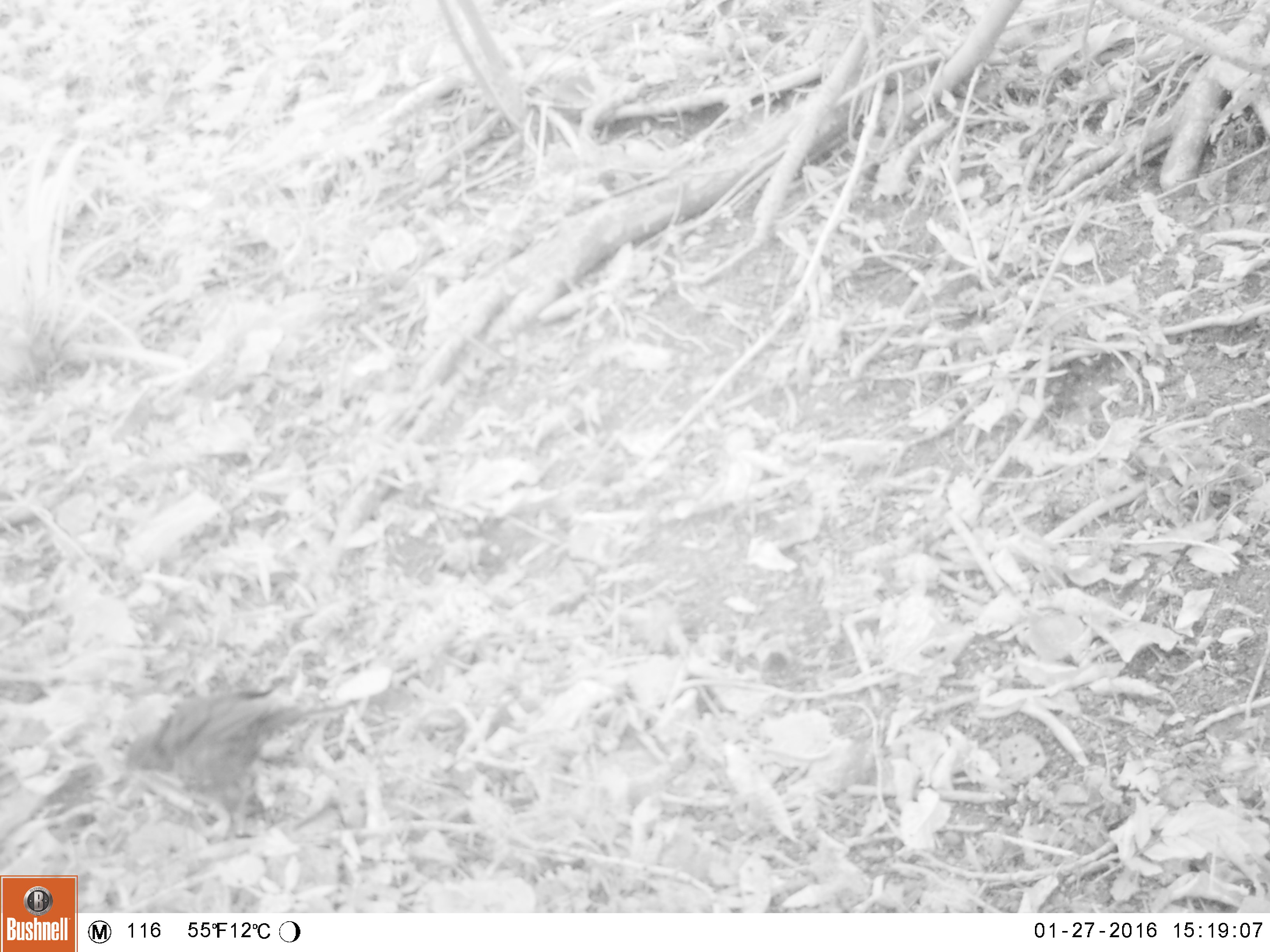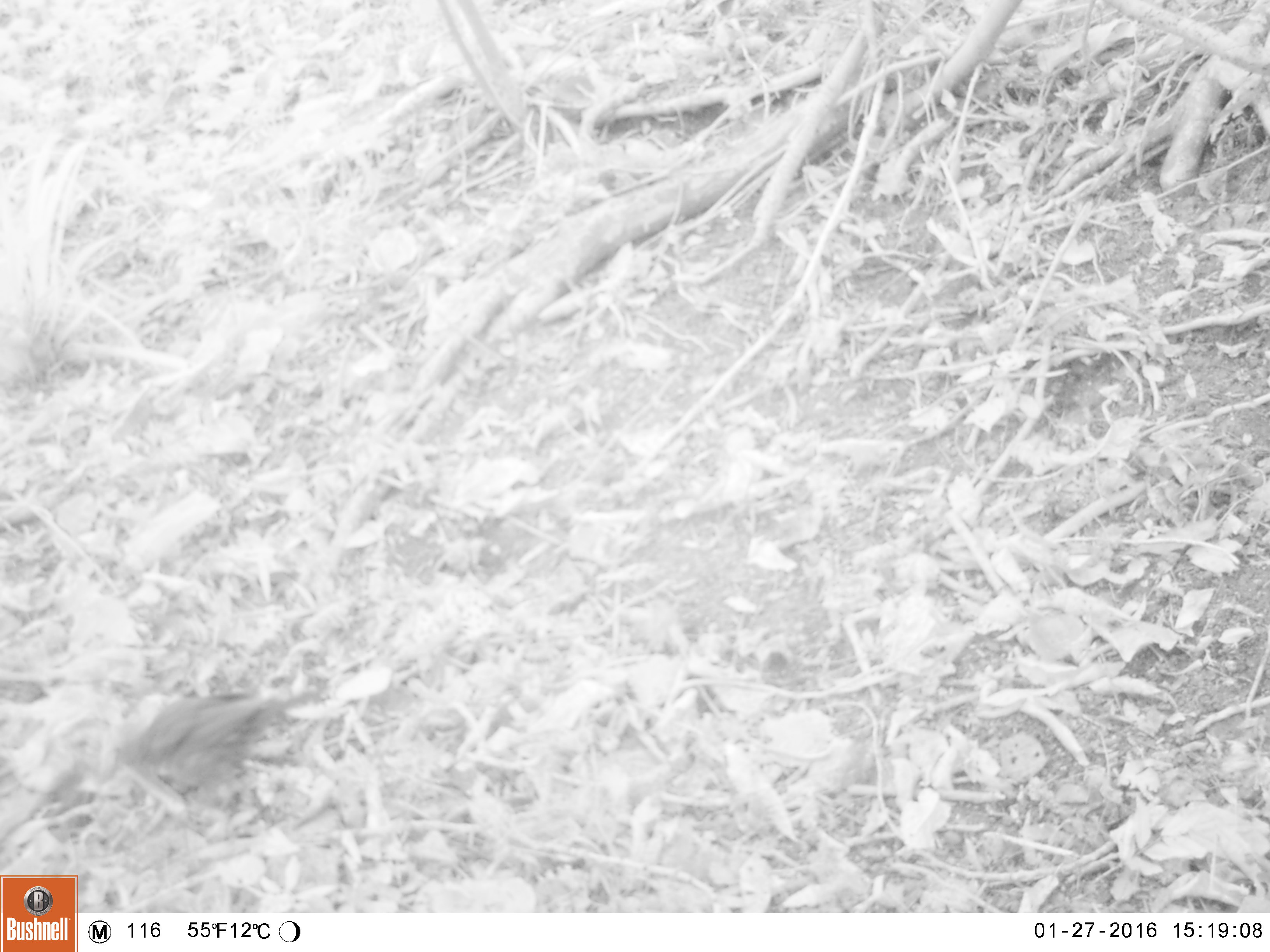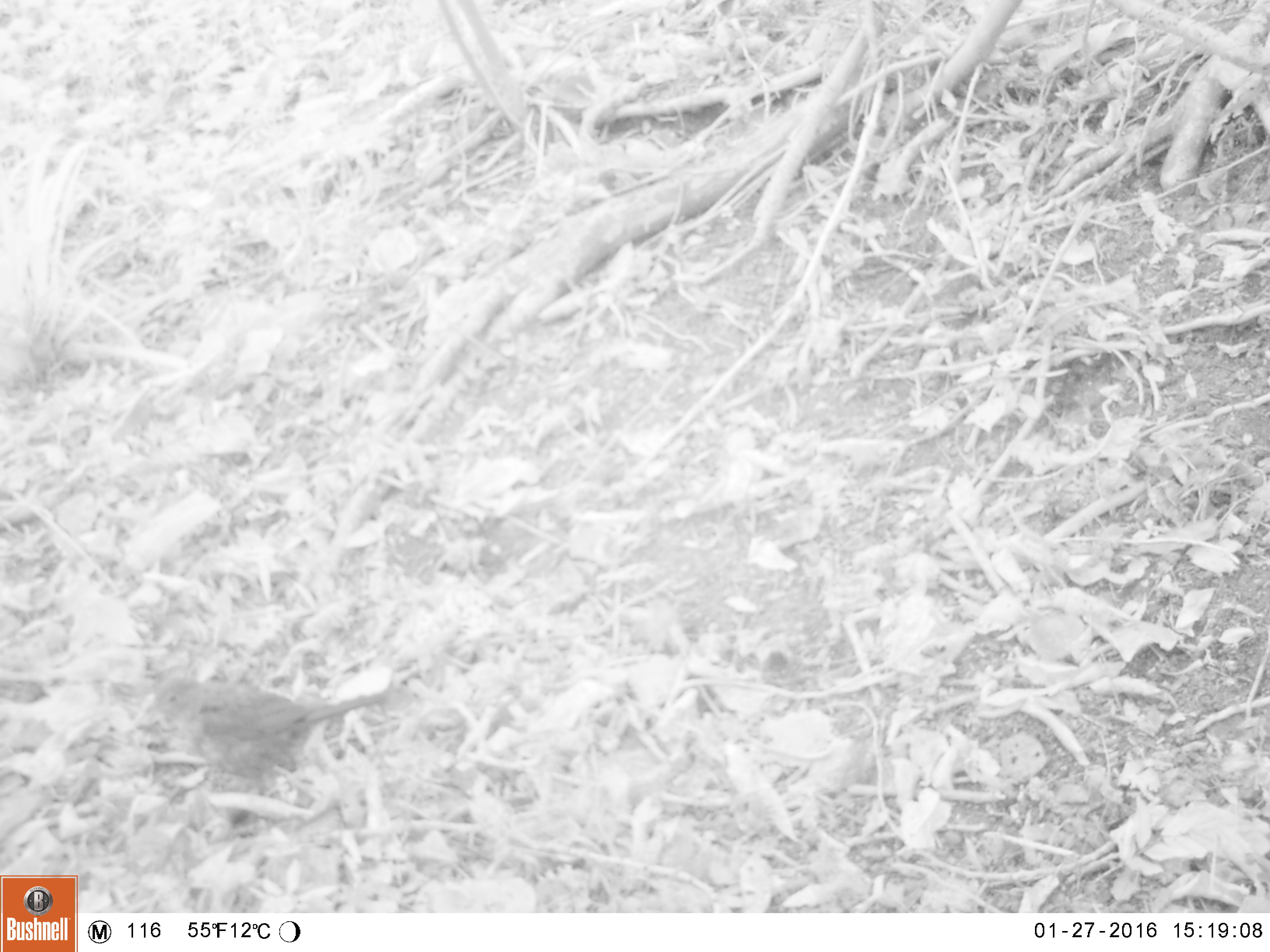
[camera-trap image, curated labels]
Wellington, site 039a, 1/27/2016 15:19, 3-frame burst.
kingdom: Animalia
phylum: Chordata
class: Aves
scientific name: Aves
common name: bird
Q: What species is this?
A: Bird (Aves).